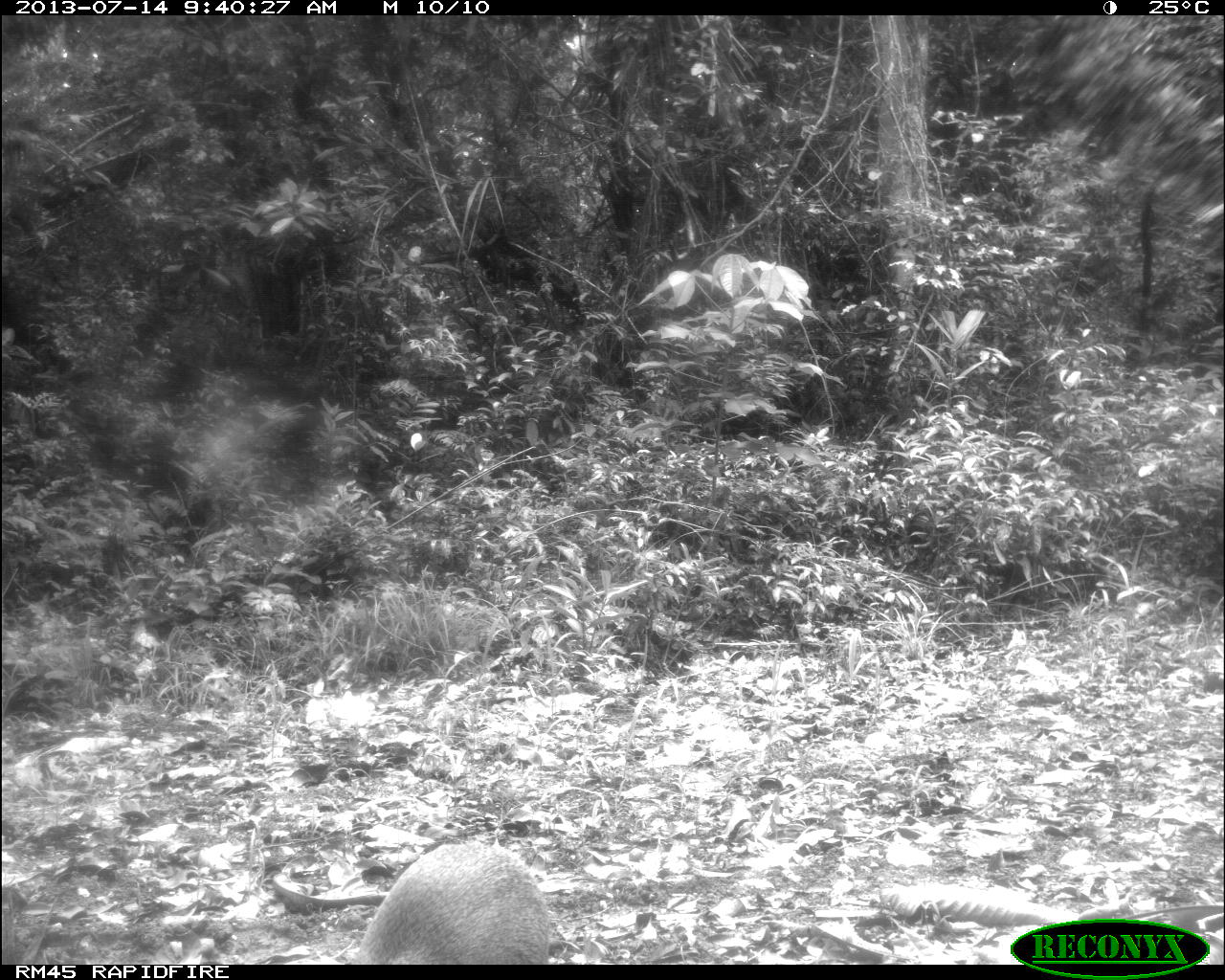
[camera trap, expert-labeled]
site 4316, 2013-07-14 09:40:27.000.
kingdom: Animalia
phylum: Chordata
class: Mammalia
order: Rodentia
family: Dasyproctidae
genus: Dasyprocta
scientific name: Dasyprocta punctata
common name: central american agouti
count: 1